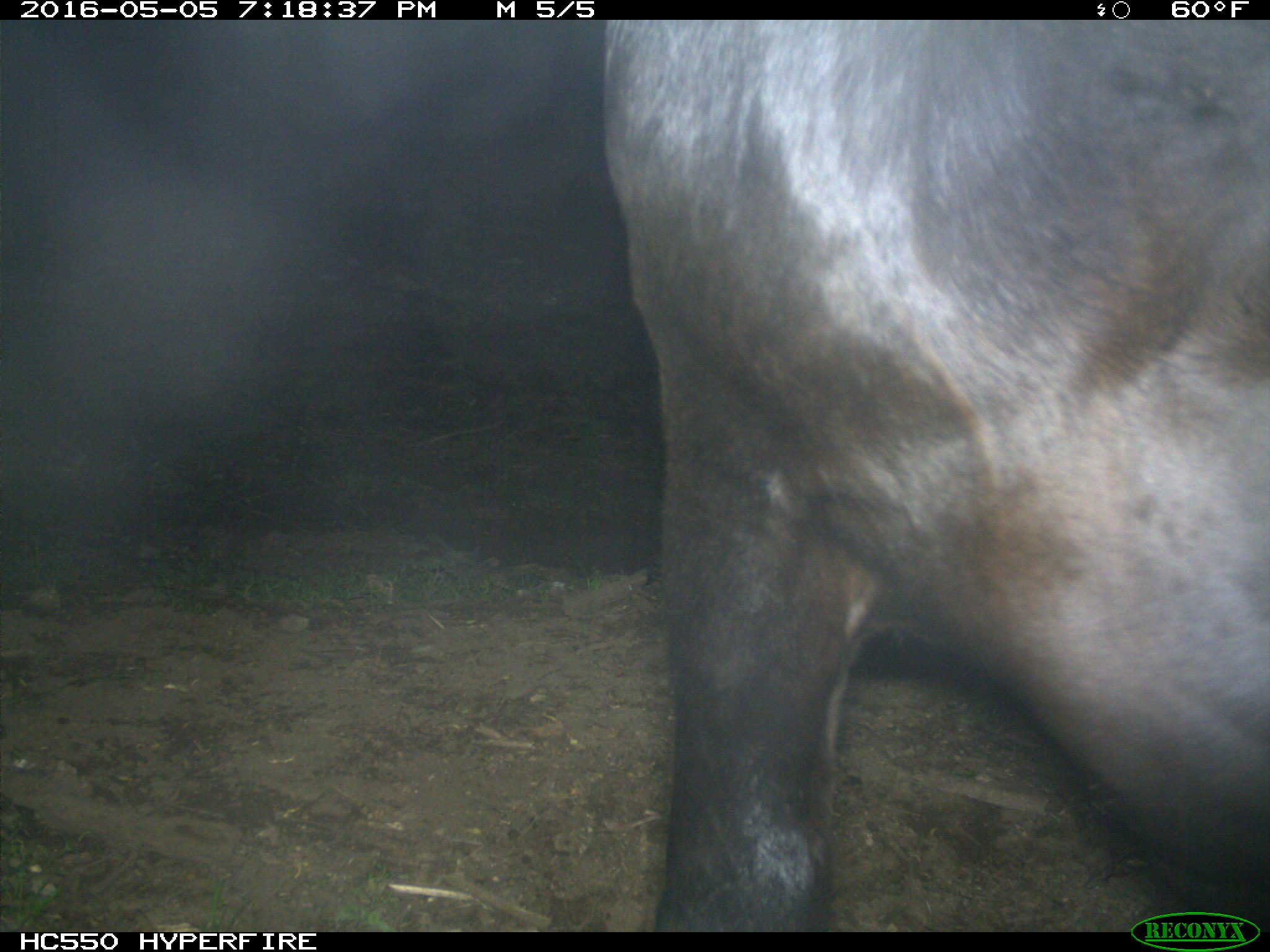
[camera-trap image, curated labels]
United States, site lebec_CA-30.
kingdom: Animalia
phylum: Chordata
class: Mammalia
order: Artiodactyla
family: Bovidae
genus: Bos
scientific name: Bos taurus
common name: domestic cow